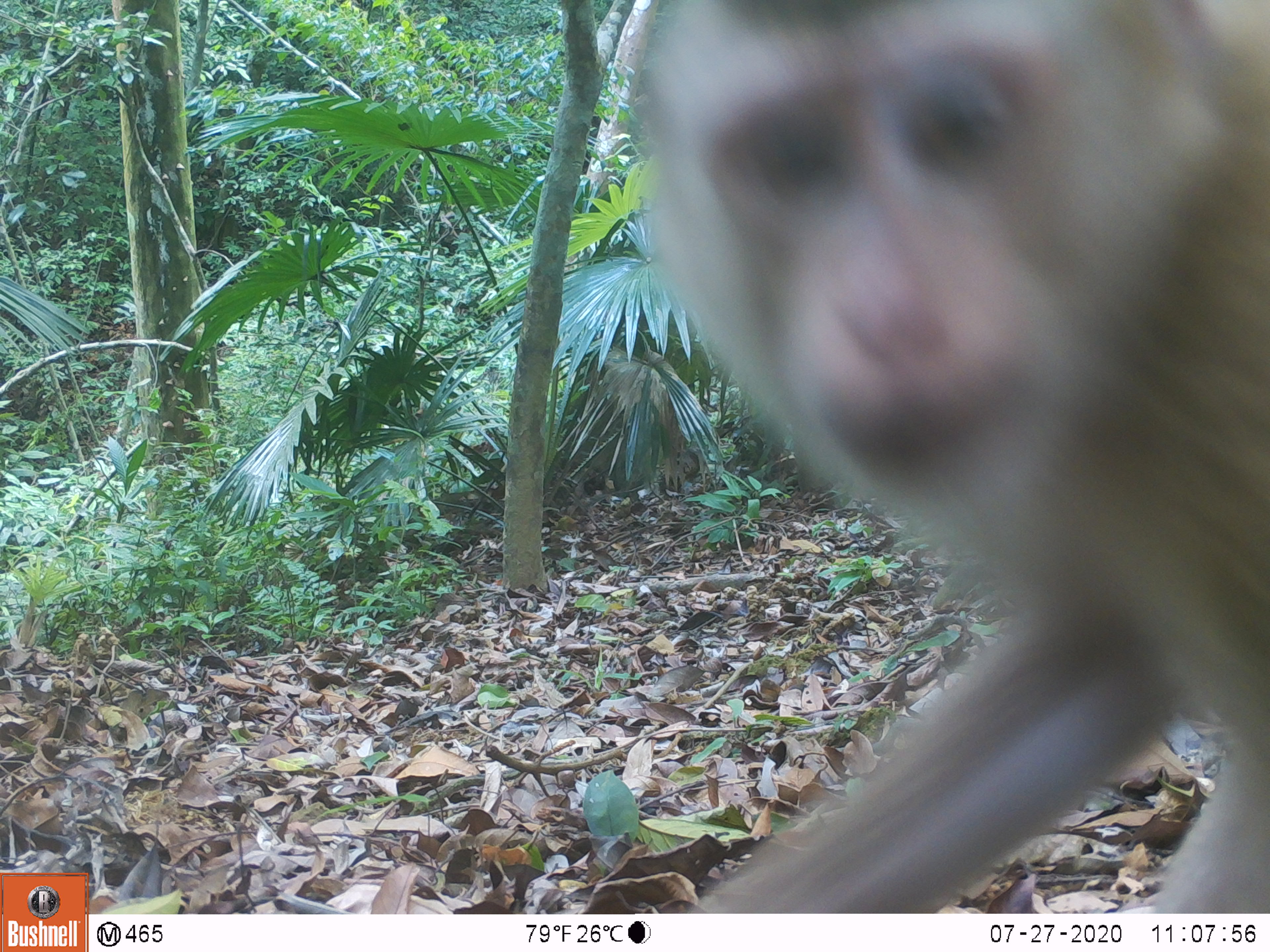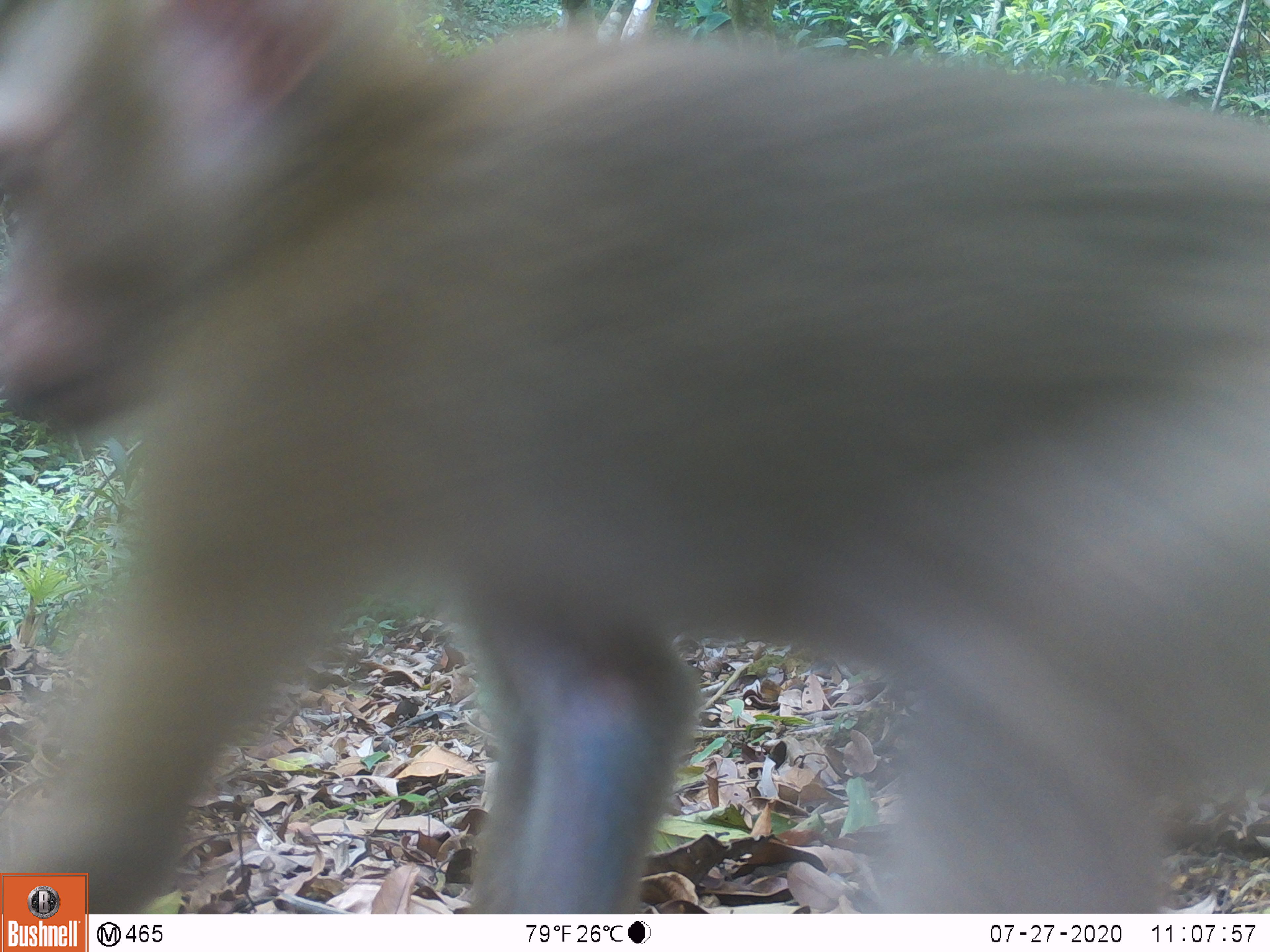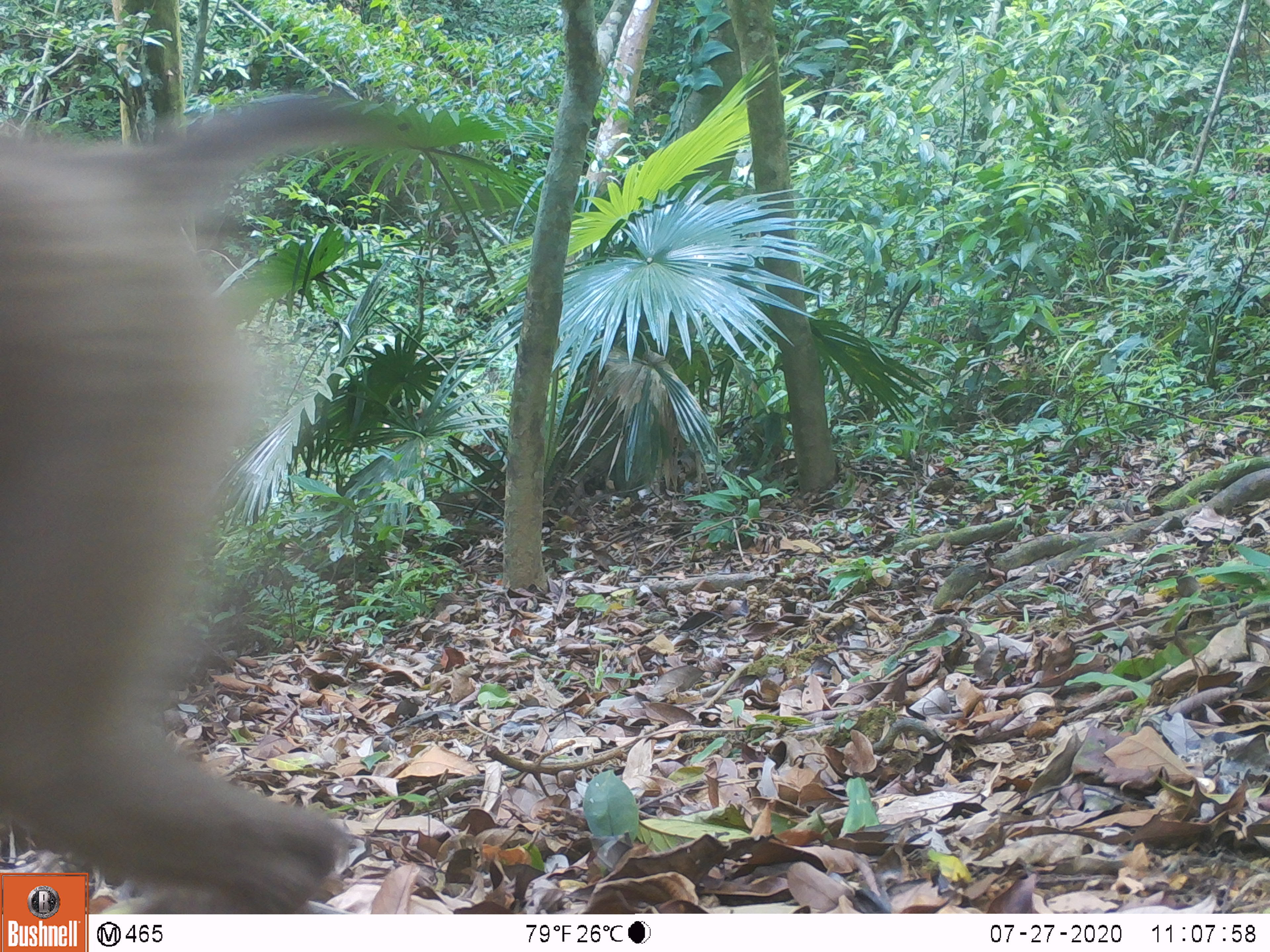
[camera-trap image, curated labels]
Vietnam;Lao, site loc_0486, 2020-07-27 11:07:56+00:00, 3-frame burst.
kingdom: Animalia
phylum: Chordata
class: Mammalia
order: Primates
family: Cercopithecidae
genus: Macaca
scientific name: Macaca nemestrina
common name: pig-tailed macaque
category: pig tailed macaque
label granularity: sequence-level